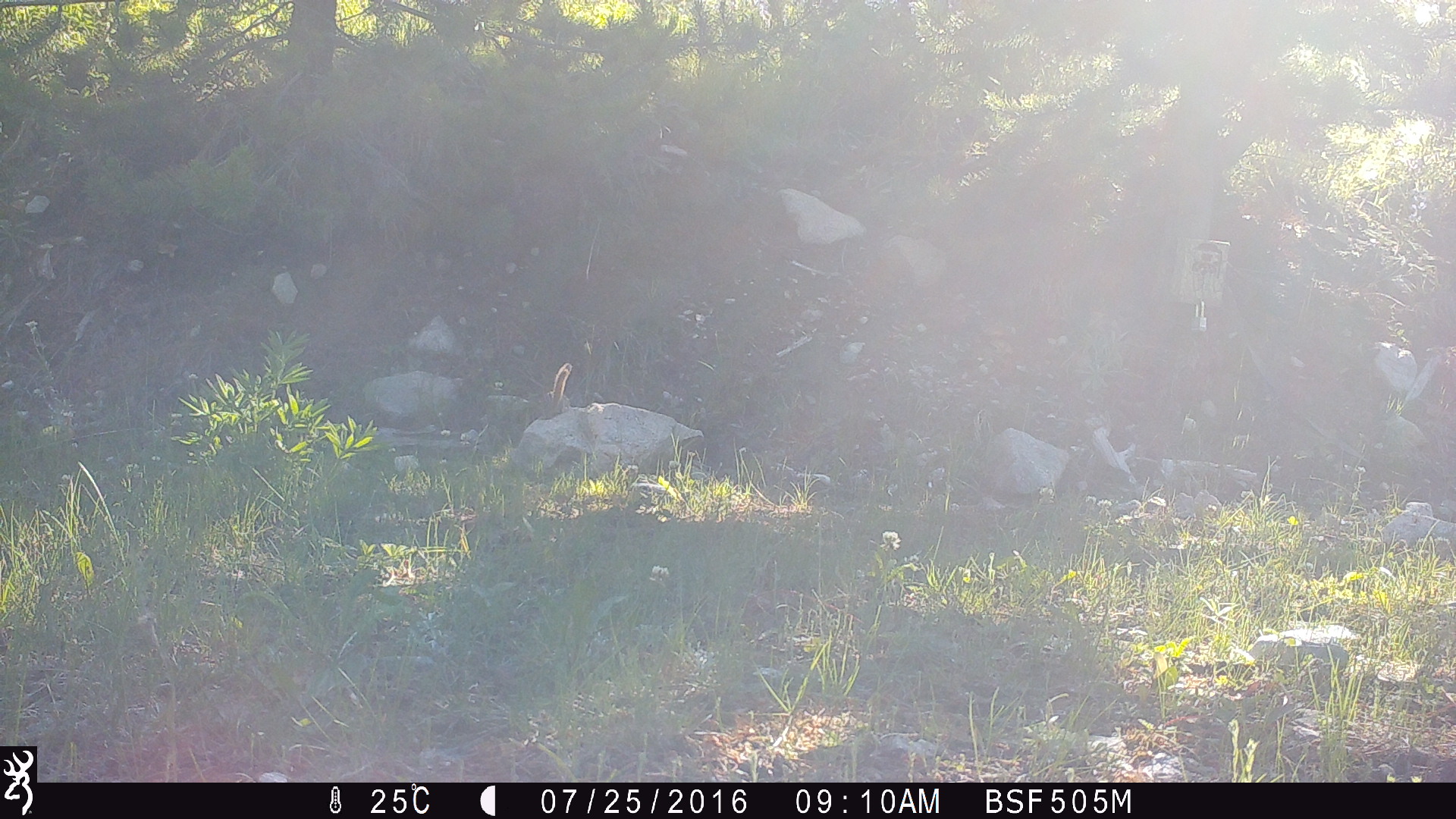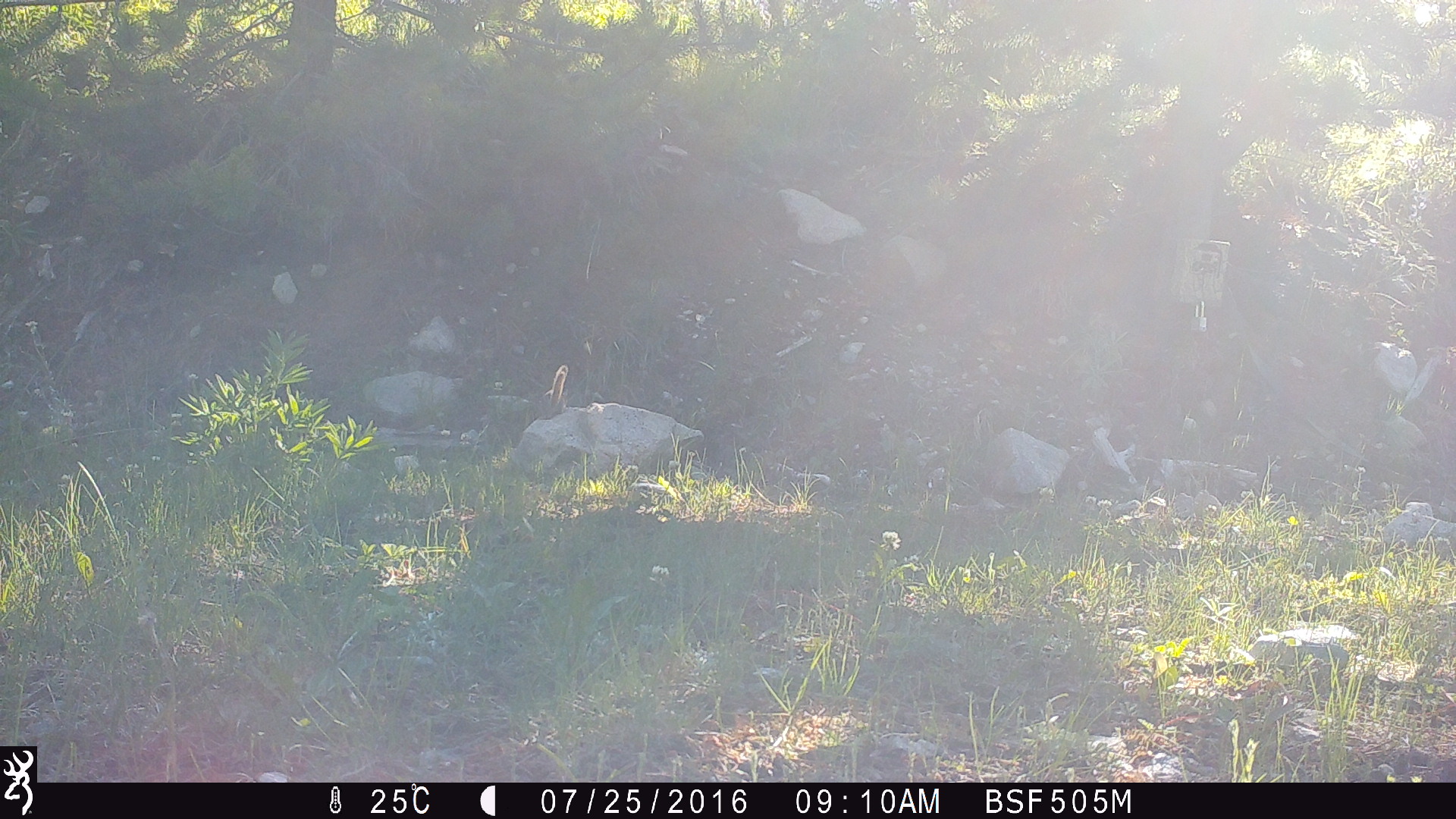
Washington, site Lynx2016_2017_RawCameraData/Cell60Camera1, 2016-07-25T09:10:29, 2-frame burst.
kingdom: Animalia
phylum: Chordata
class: Mammalia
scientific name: Mammalia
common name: small mammal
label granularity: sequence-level